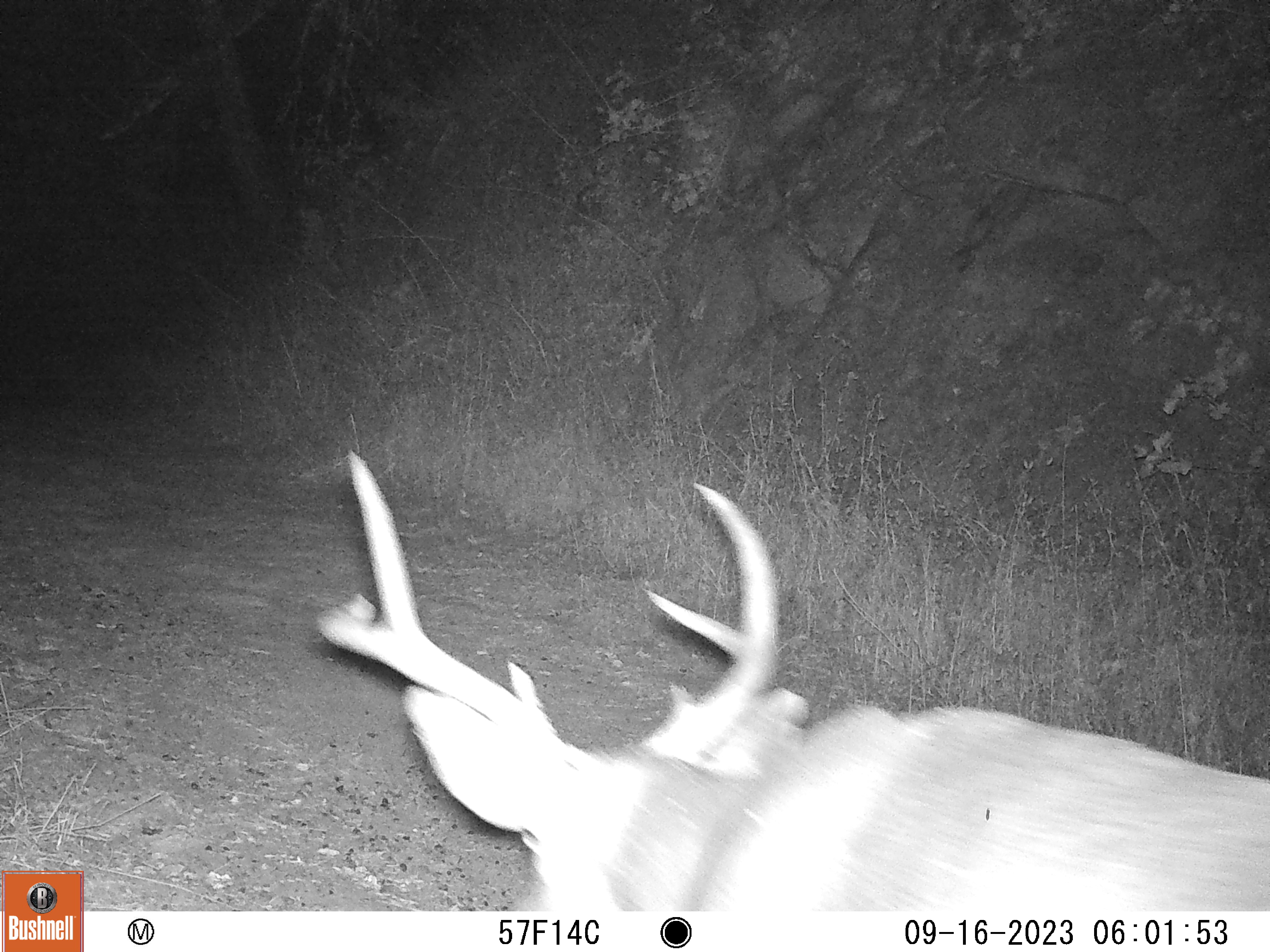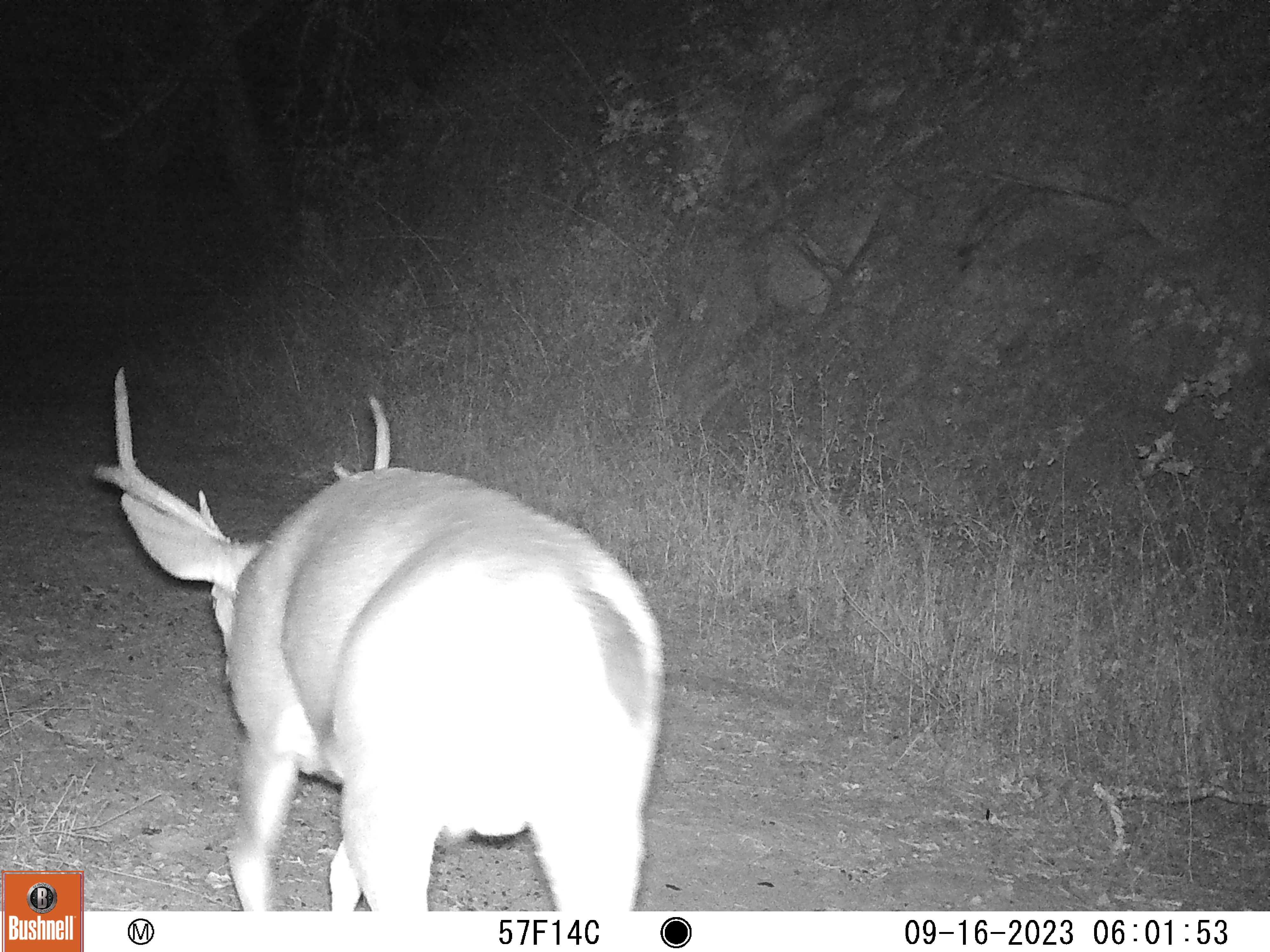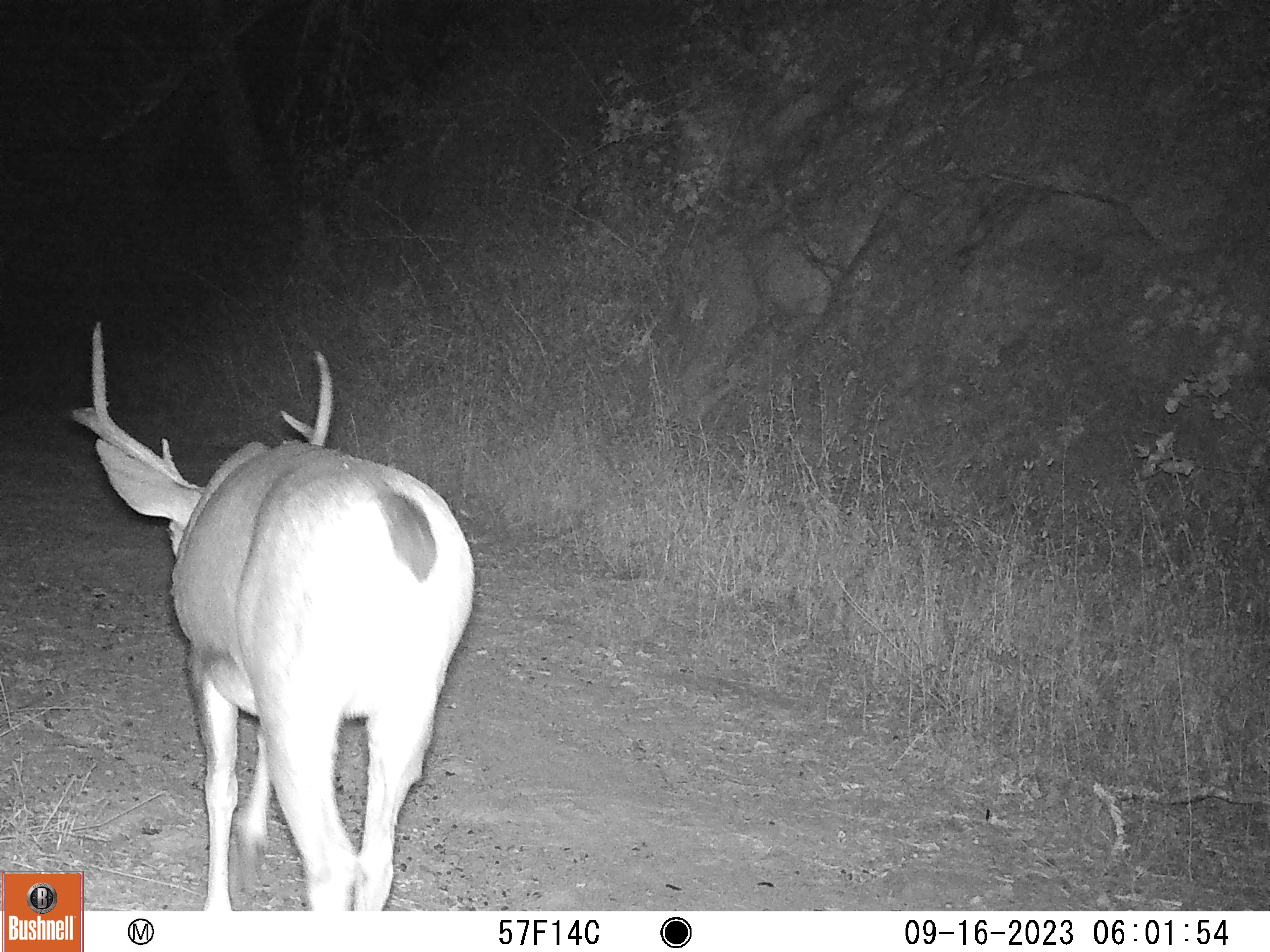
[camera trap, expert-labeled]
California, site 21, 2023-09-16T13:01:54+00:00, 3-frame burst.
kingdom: Animalia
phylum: Chordata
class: Mammalia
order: Artiodactyla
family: Cervidae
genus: Odocoileus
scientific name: Odocoileus hemionus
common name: mule deer